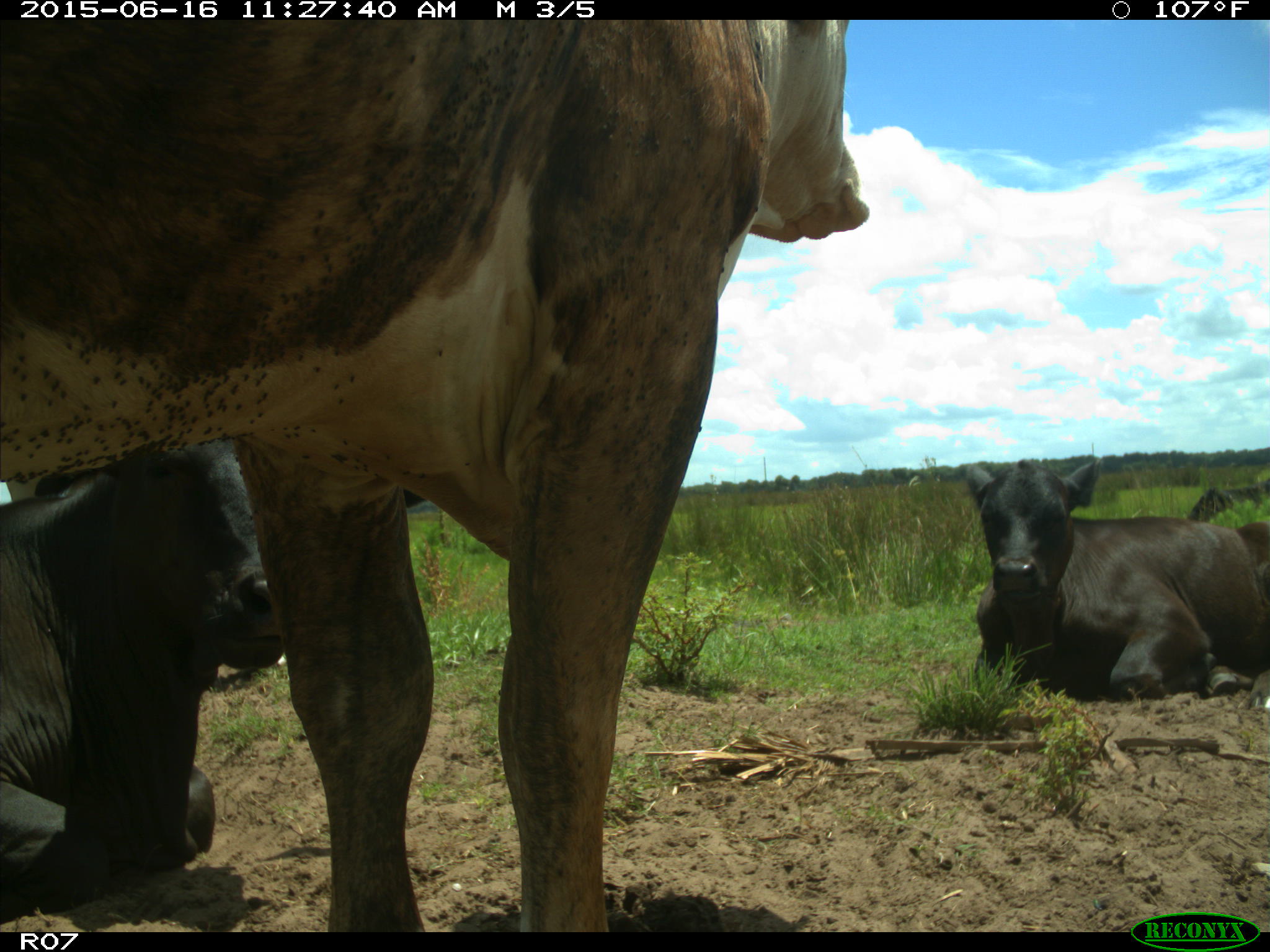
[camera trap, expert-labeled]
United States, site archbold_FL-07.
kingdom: Animalia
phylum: Chordata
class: Mammalia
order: Artiodactyla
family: Bovidae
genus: Bos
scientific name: Bos taurus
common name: domestic cow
Bos taurus (domestic cow).